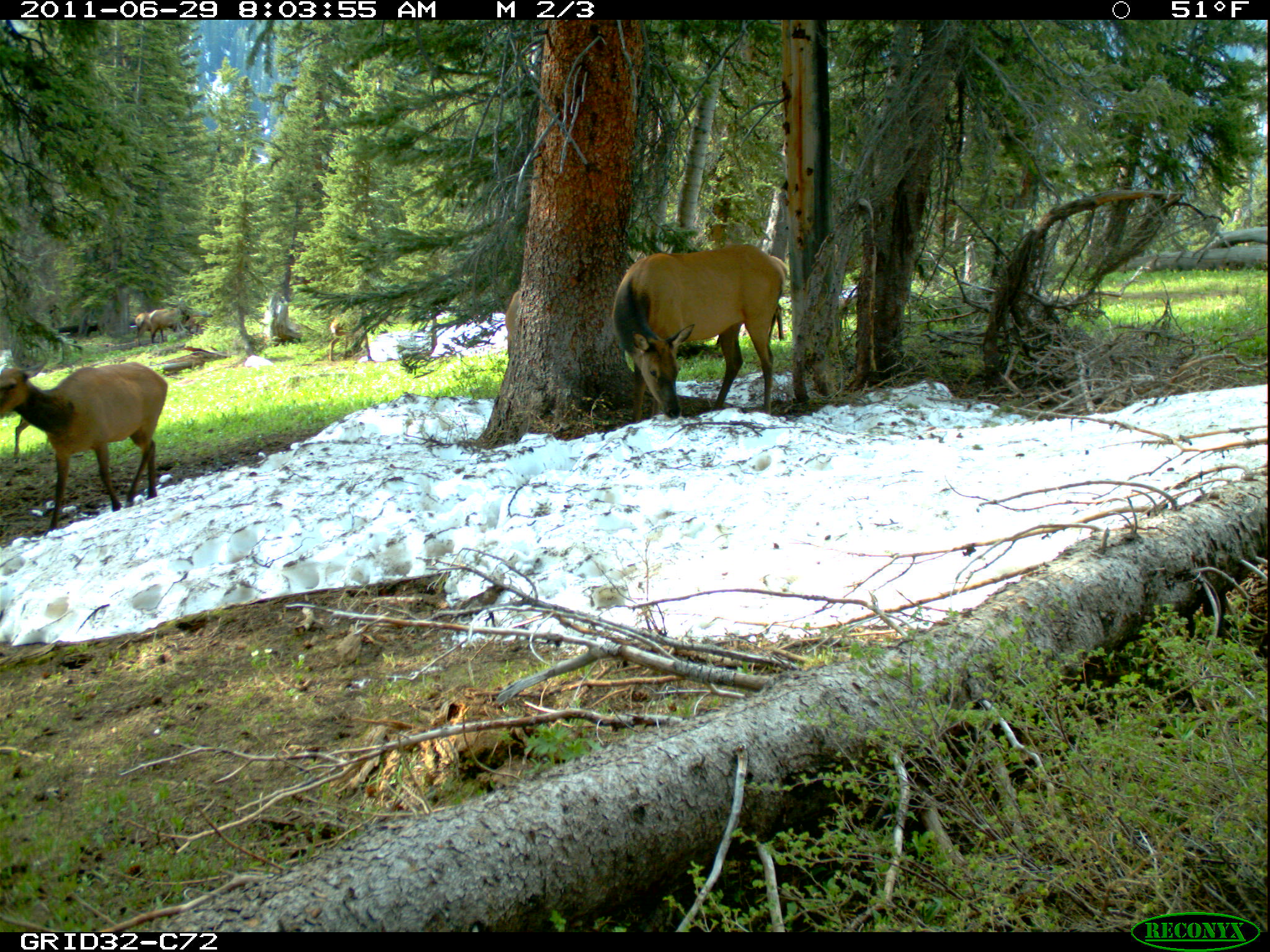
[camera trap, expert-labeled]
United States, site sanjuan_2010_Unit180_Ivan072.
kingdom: Animalia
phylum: Chordata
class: Mammalia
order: Artiodactyla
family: Cervidae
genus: Cervus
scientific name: Cervus elaphus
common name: red deer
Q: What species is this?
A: Cervus elaphus (red deer).